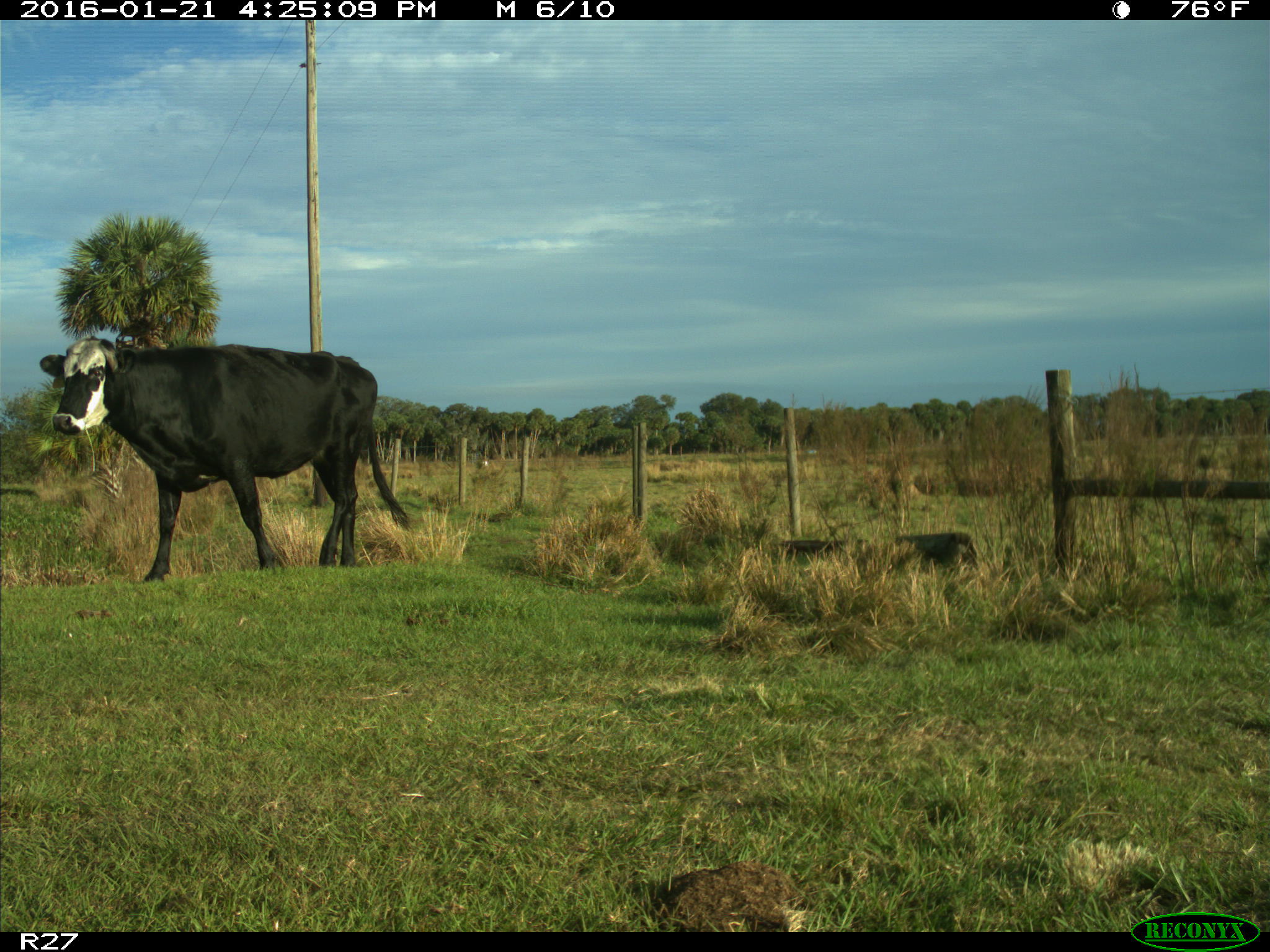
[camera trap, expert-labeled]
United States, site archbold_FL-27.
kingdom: Animalia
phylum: Chordata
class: Mammalia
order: Artiodactyla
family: Bovidae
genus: Bos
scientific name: Bos taurus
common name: domestic cow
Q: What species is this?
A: Bos taurus (domestic cow).